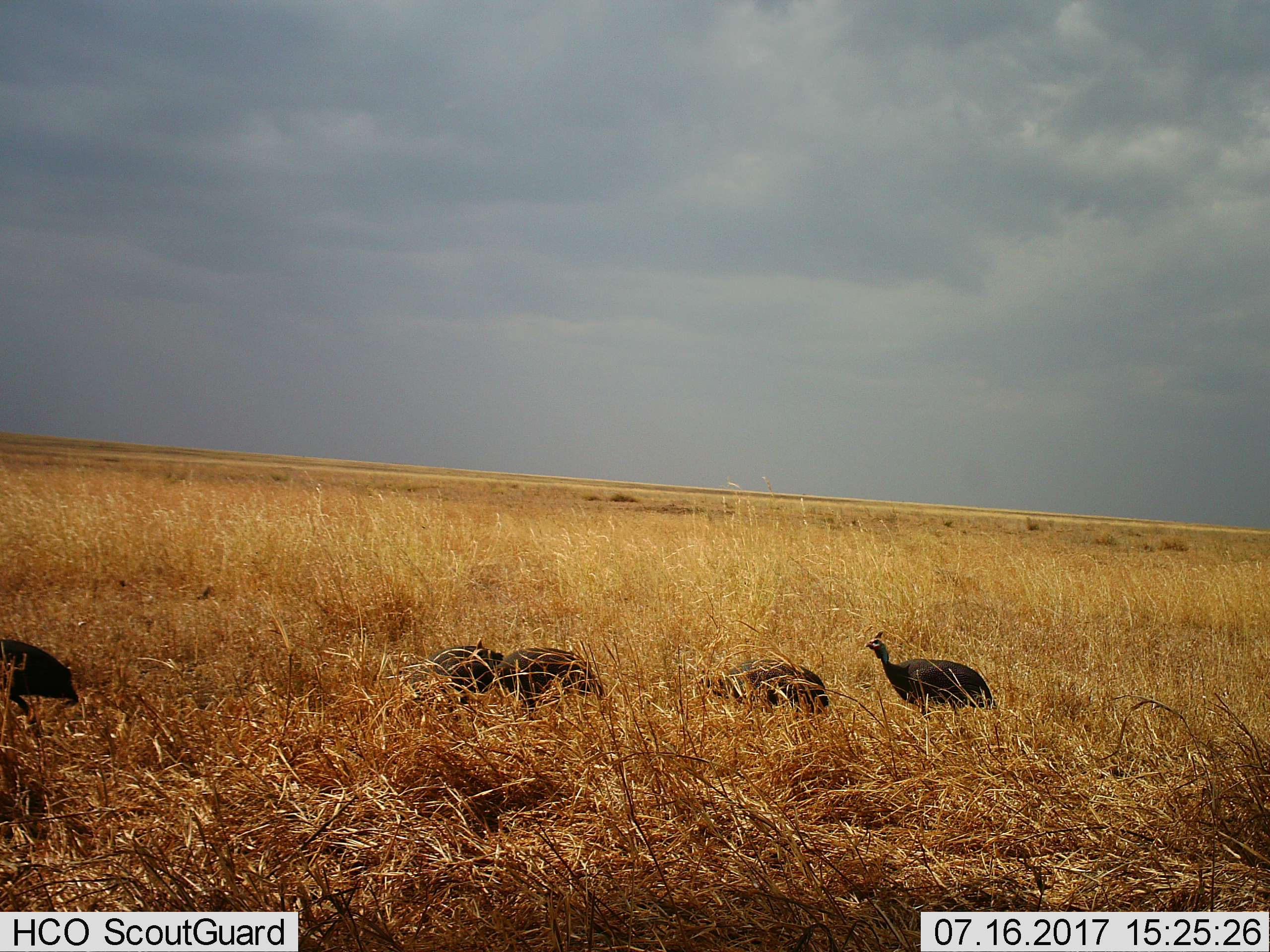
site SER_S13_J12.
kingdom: Animalia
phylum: Chordata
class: Aves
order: Galliformes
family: Numididae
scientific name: Numididae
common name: guineafowl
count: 5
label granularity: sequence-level